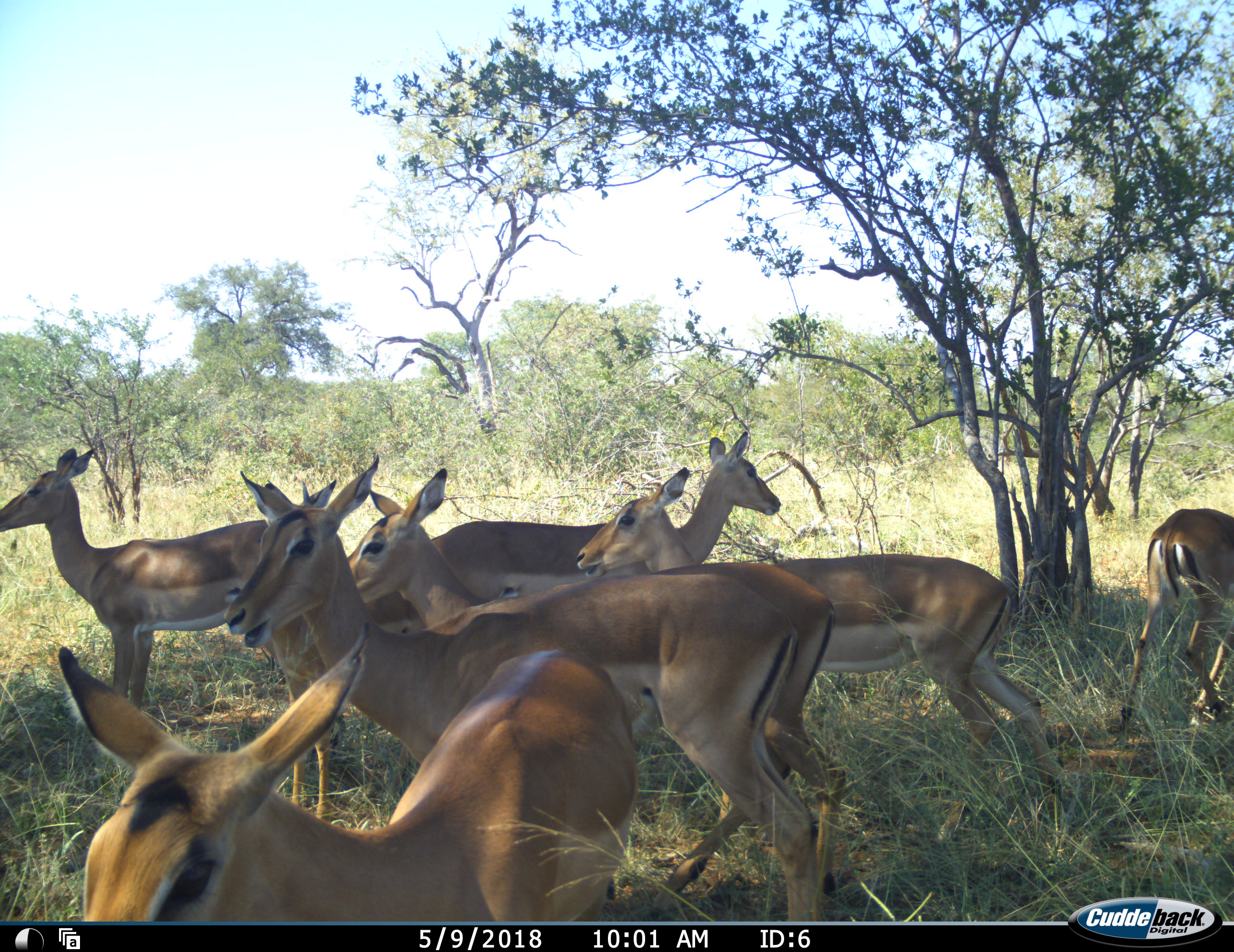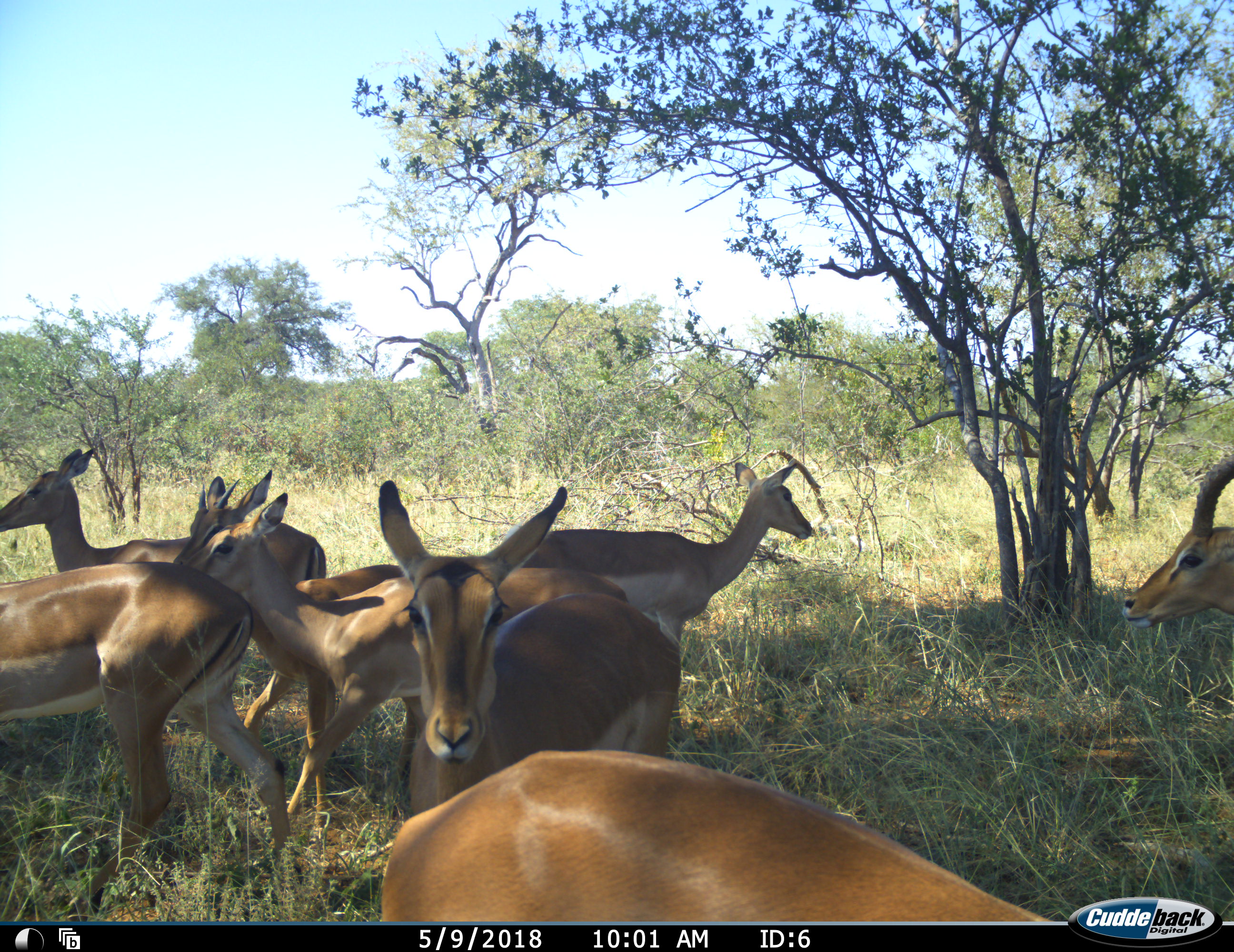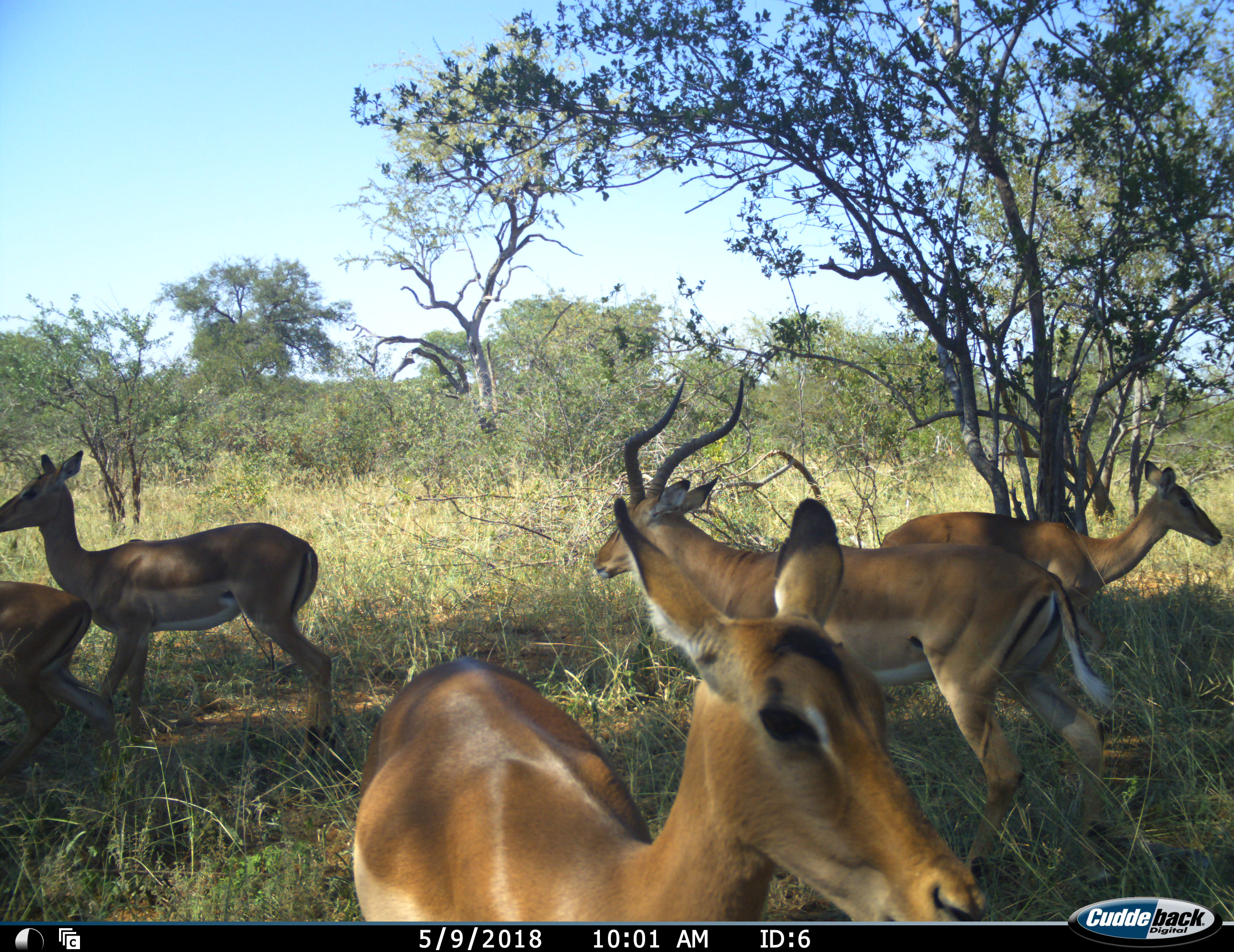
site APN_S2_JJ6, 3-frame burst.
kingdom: Animalia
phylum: Chordata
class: Mammalia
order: Artiodactyla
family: Bovidae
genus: Aepyceros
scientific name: Aepyceros melampus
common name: impala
Impala (Aepyceros melampus), count 8. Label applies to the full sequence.